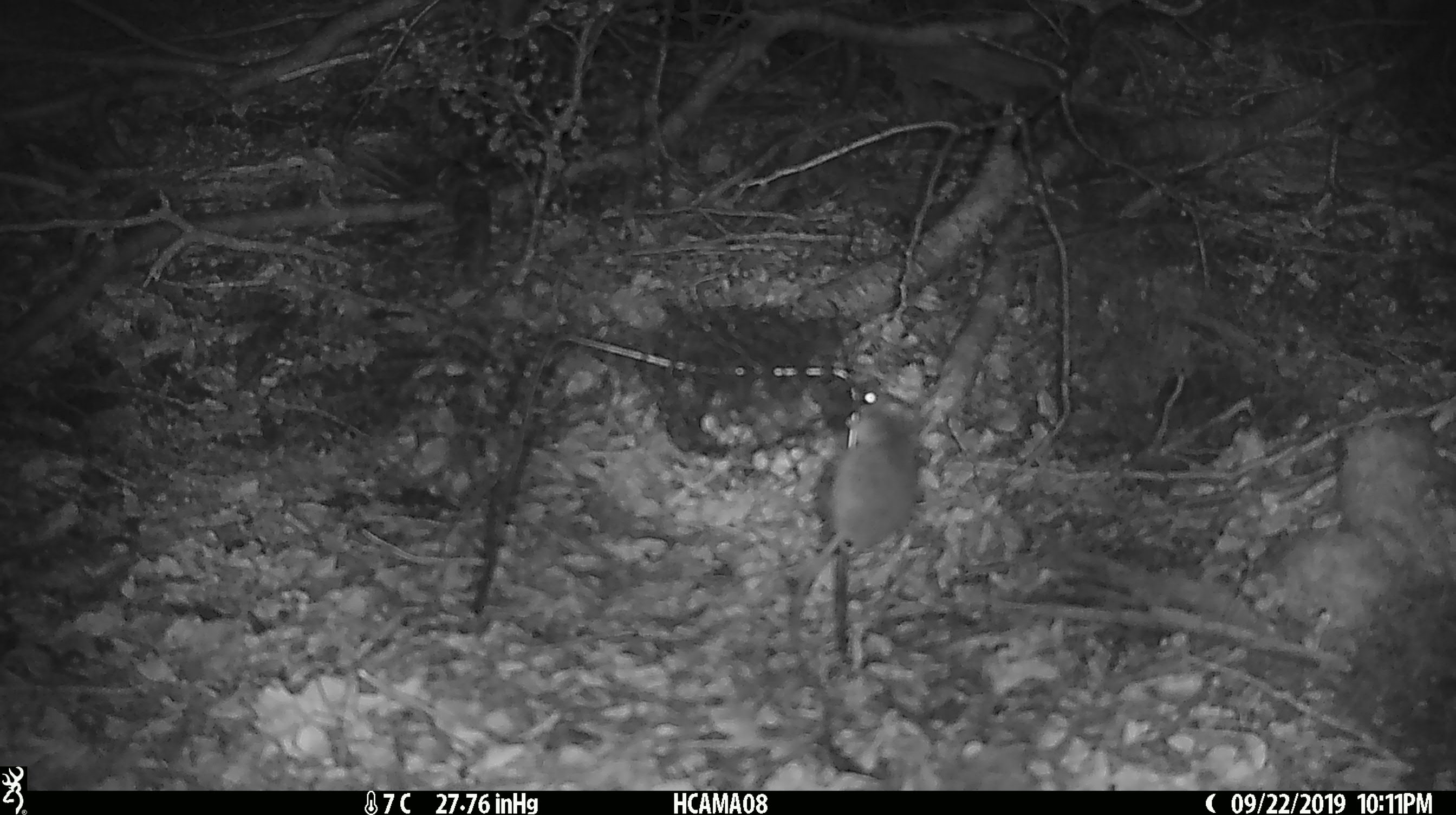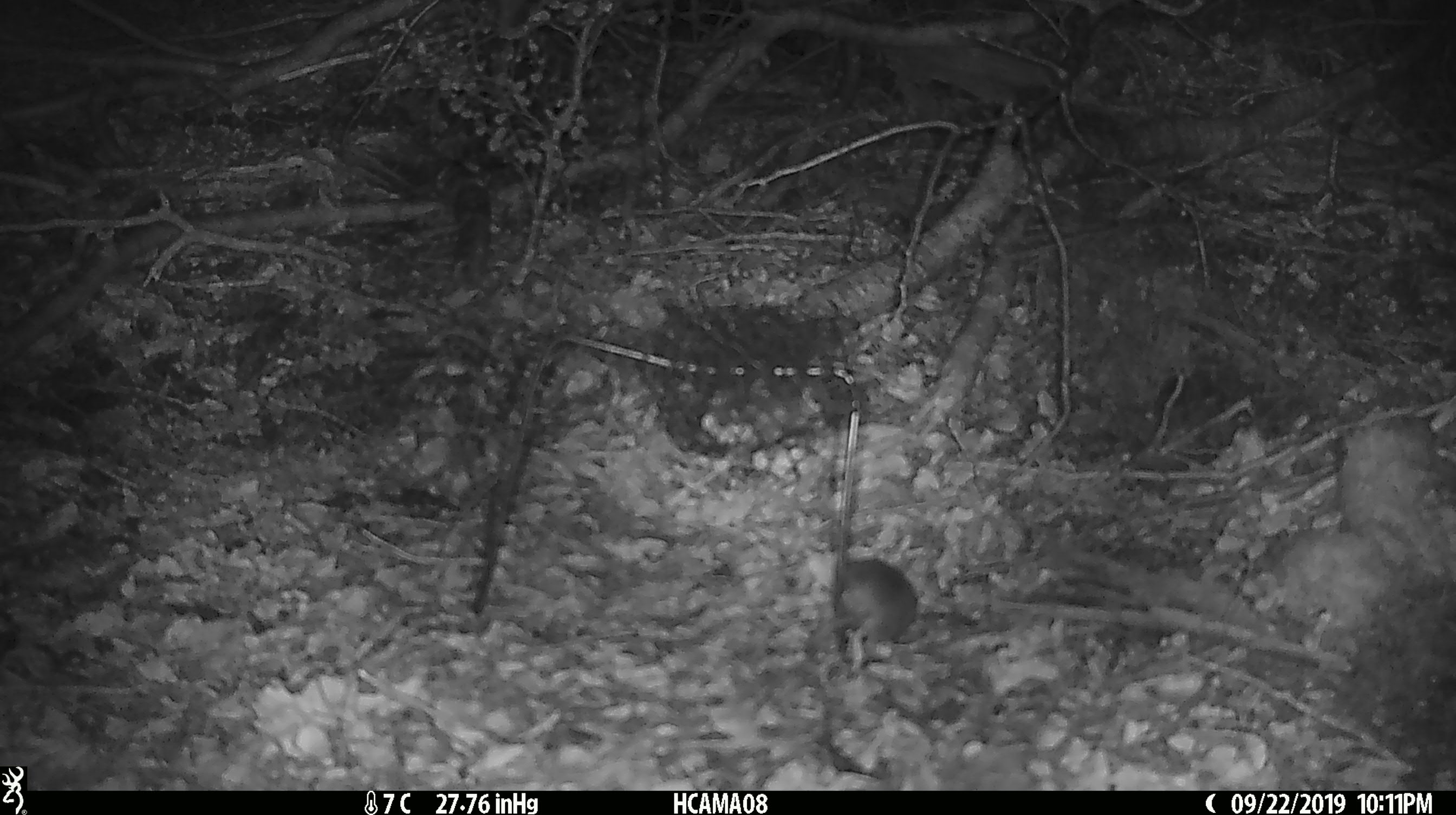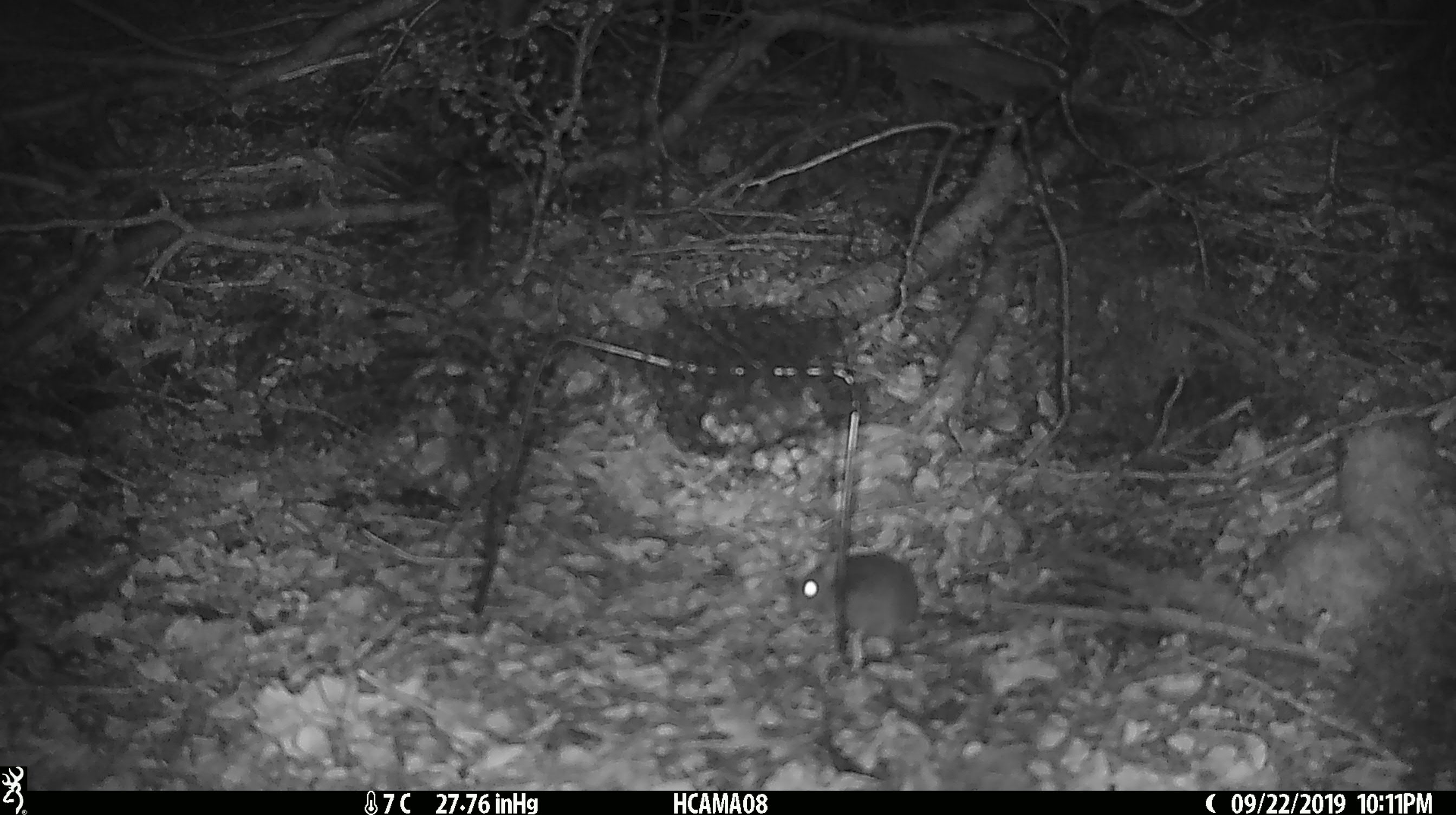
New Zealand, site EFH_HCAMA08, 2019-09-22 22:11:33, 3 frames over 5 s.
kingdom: Animalia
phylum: Chordata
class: Mammalia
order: Rodentia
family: Muridae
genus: Mus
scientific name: Mus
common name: mouse